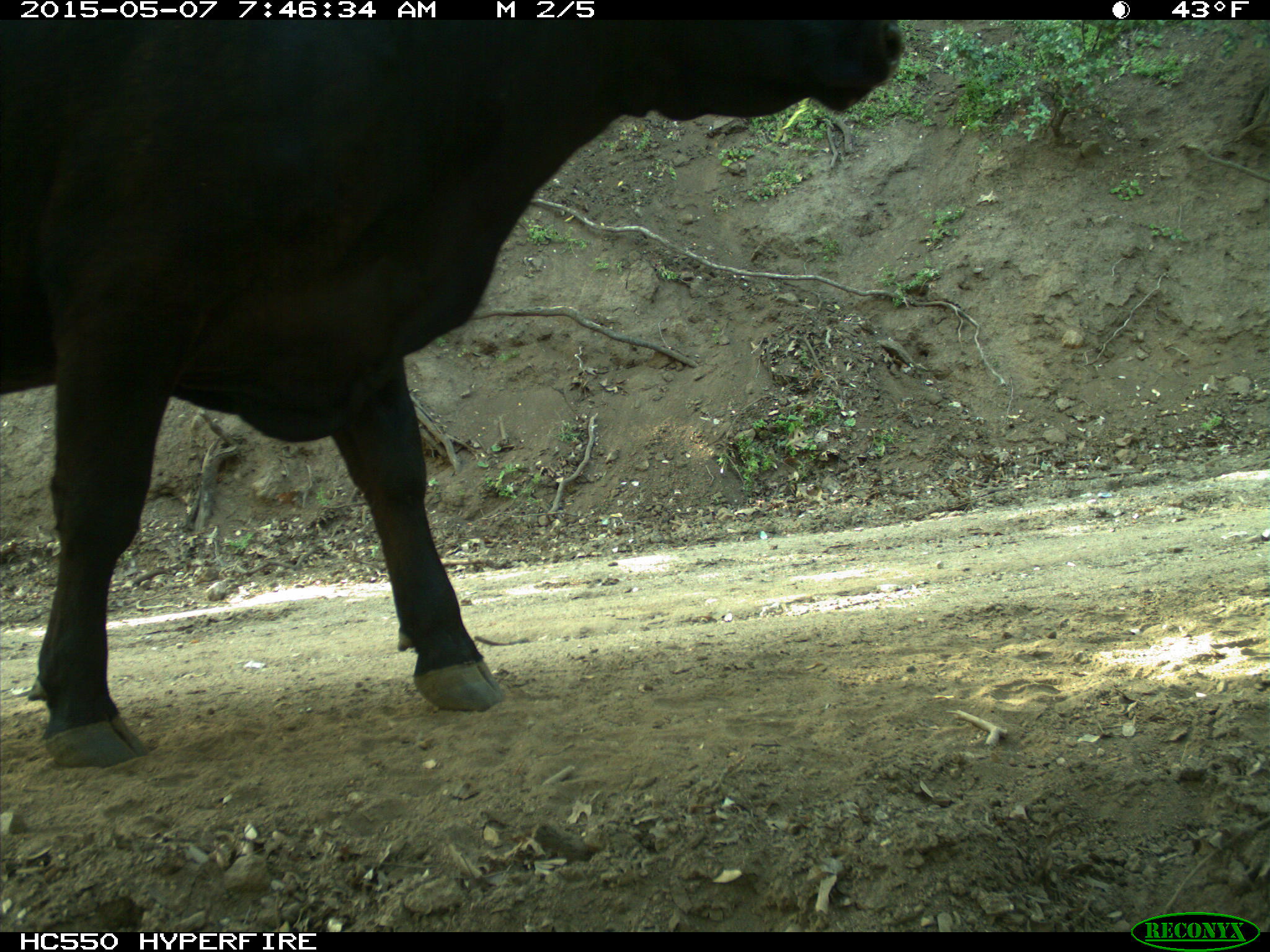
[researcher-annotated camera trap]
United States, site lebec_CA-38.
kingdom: Animalia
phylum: Chordata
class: Mammalia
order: Artiodactyla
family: Bovidae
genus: Bos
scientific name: Bos taurus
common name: domestic cow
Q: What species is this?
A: Bos taurus (domestic cow).